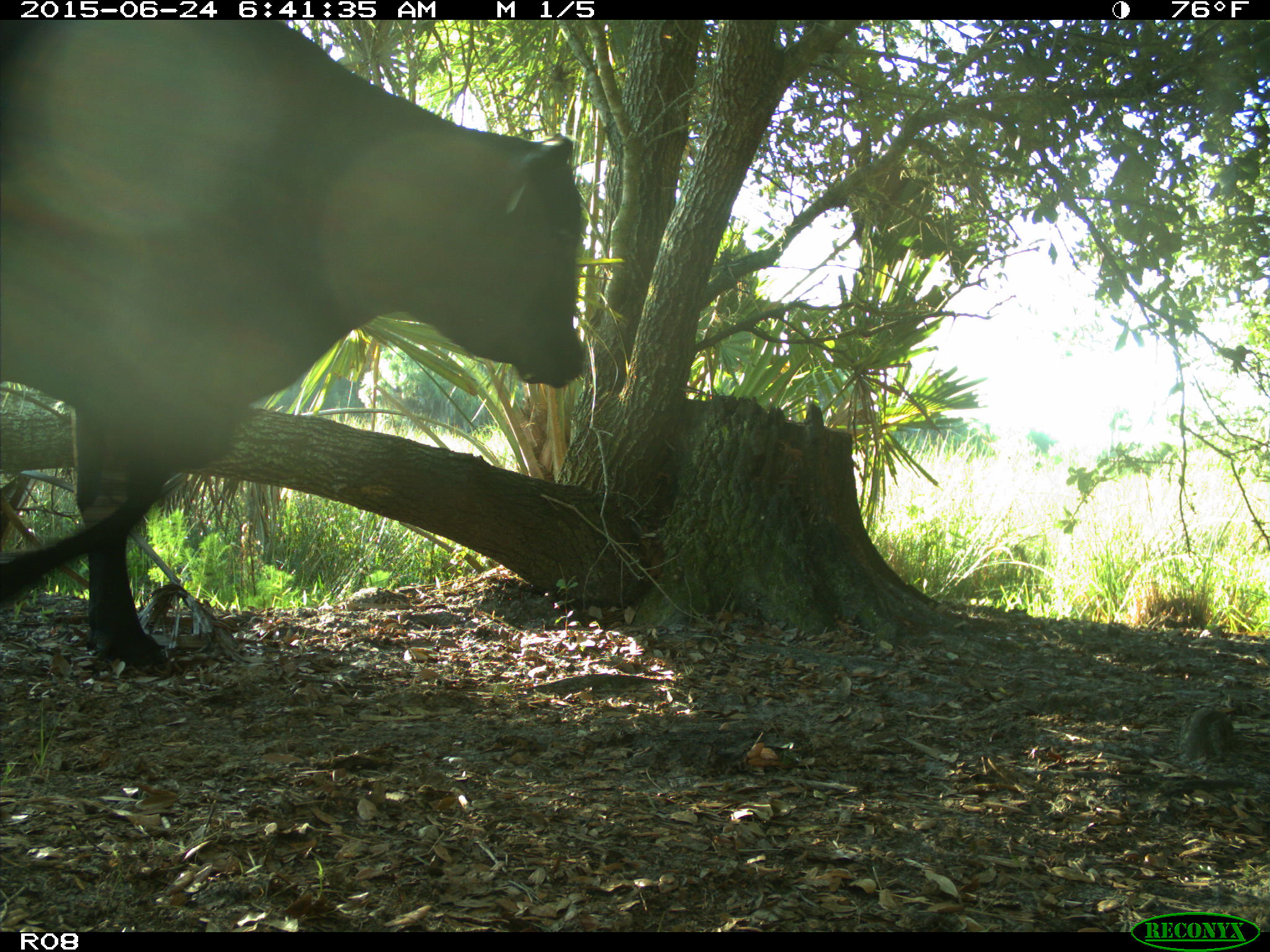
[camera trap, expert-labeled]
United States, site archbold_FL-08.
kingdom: Animalia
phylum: Chordata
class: Mammalia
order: Artiodactyla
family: Bovidae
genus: Bos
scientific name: Bos taurus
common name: domestic cow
Bos taurus (domestic cow).